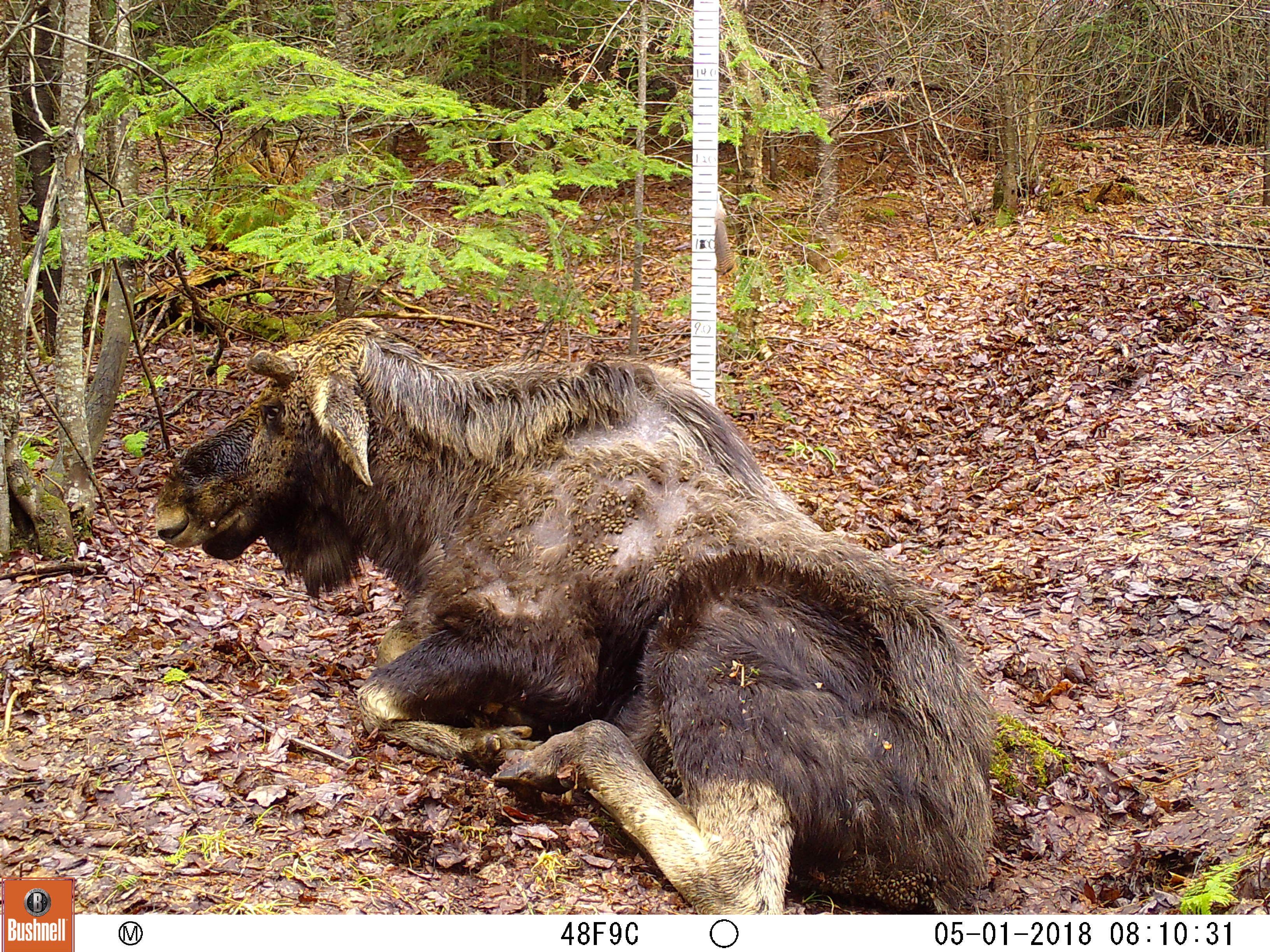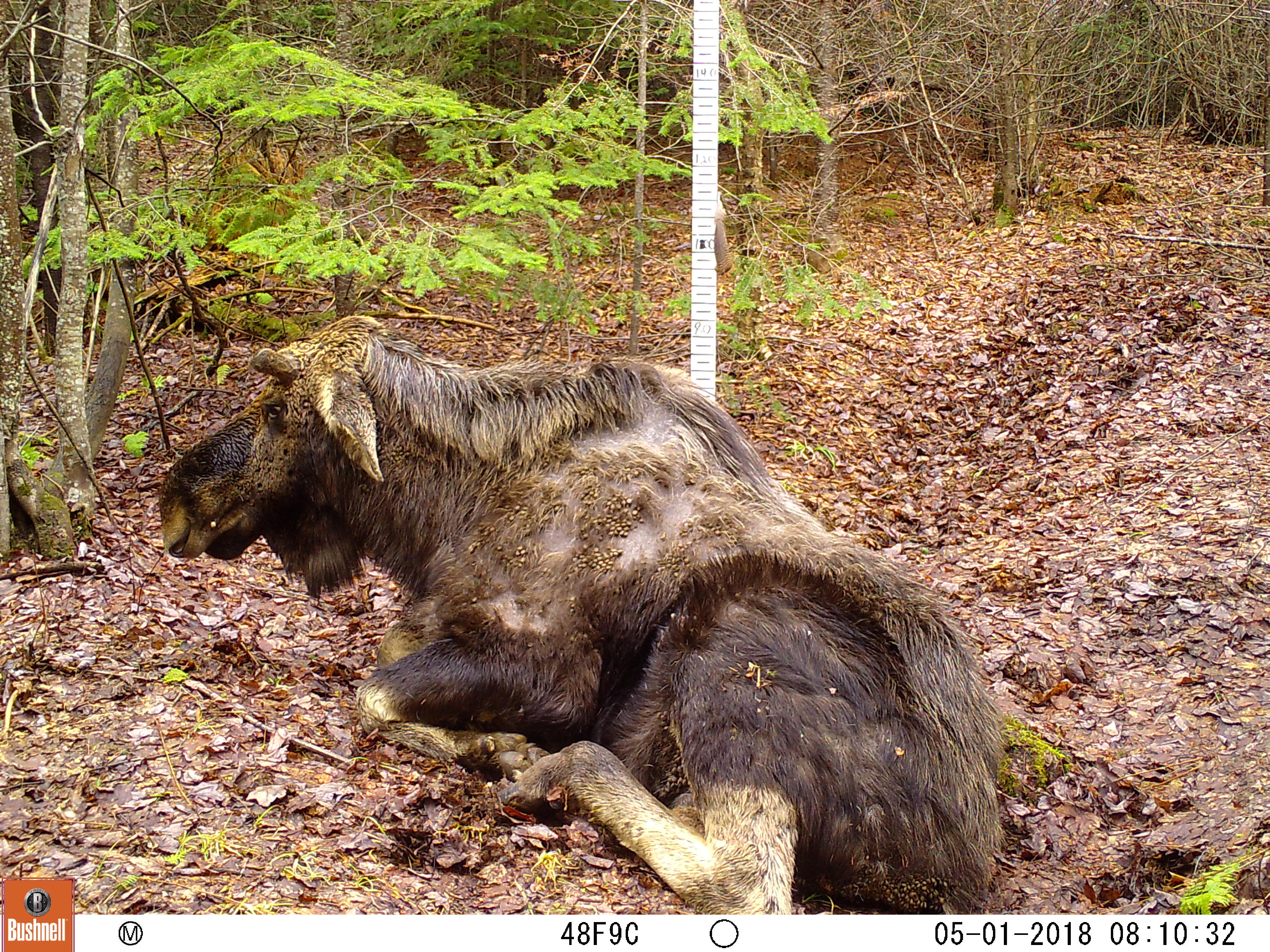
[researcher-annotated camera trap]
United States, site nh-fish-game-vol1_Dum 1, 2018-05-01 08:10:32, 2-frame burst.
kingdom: Animalia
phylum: Chordata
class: Mammalia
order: Artiodactyla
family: Cervidae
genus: Alces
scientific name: Alces alces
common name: moose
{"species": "moose (Alces alces)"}